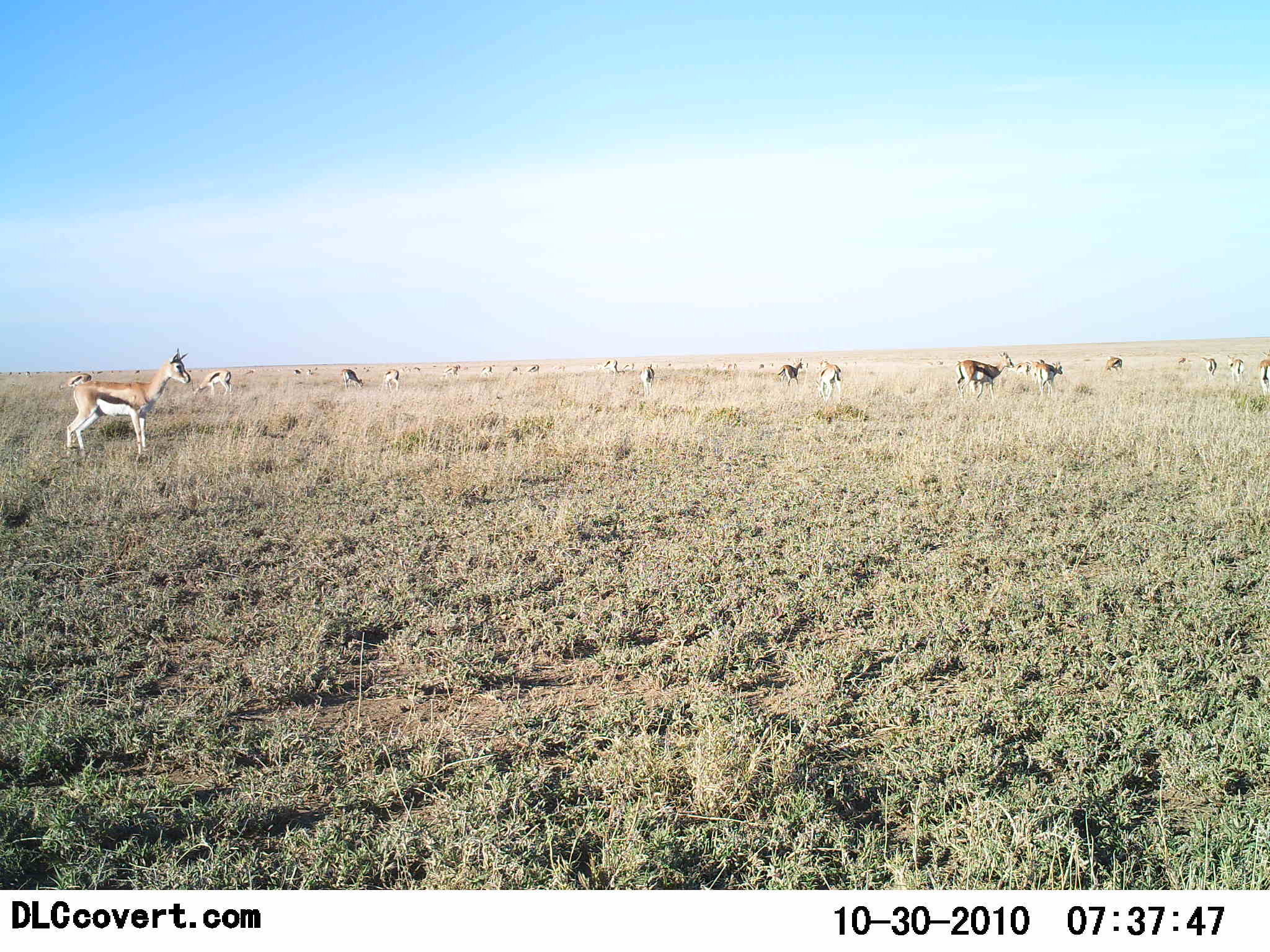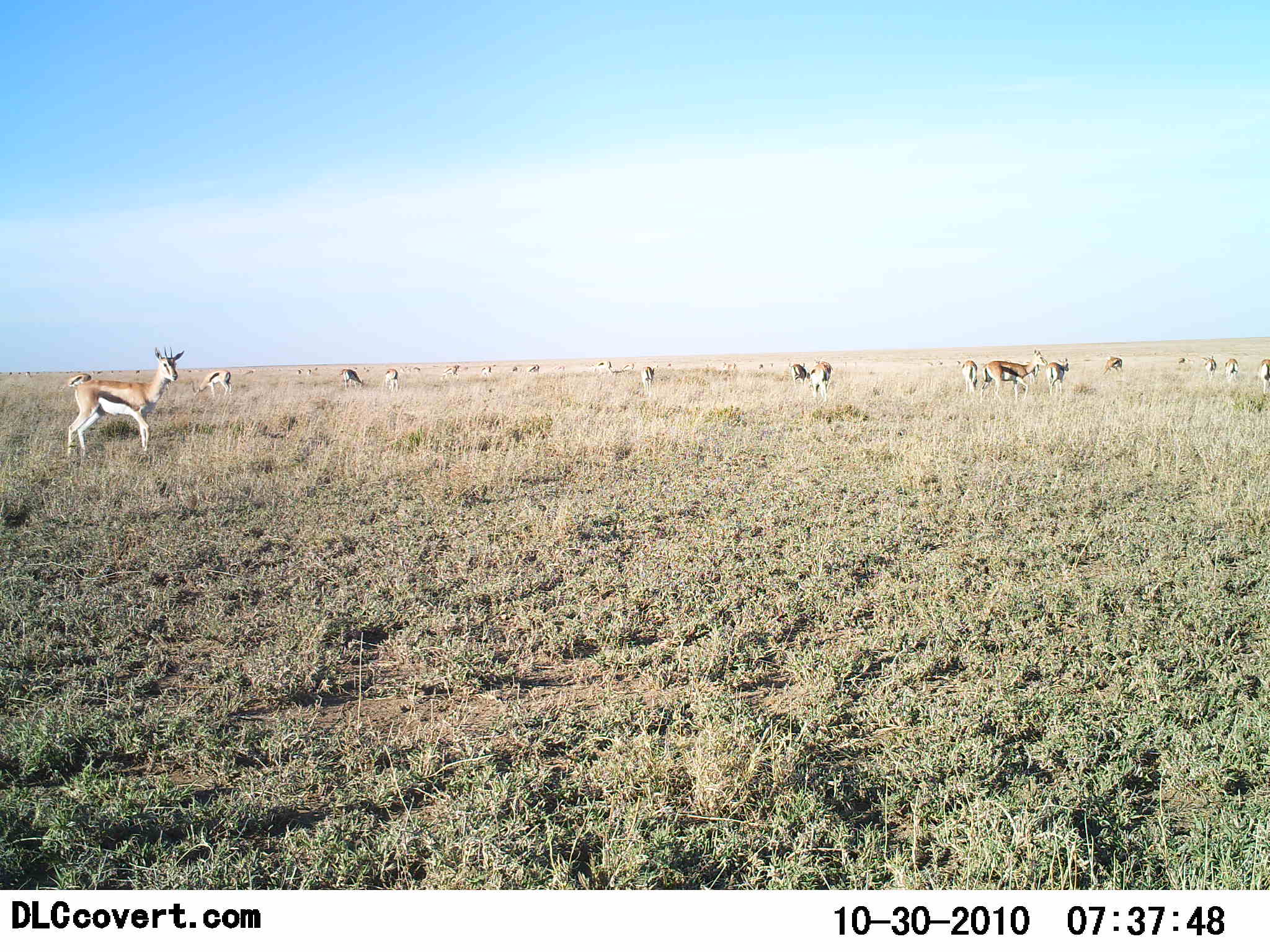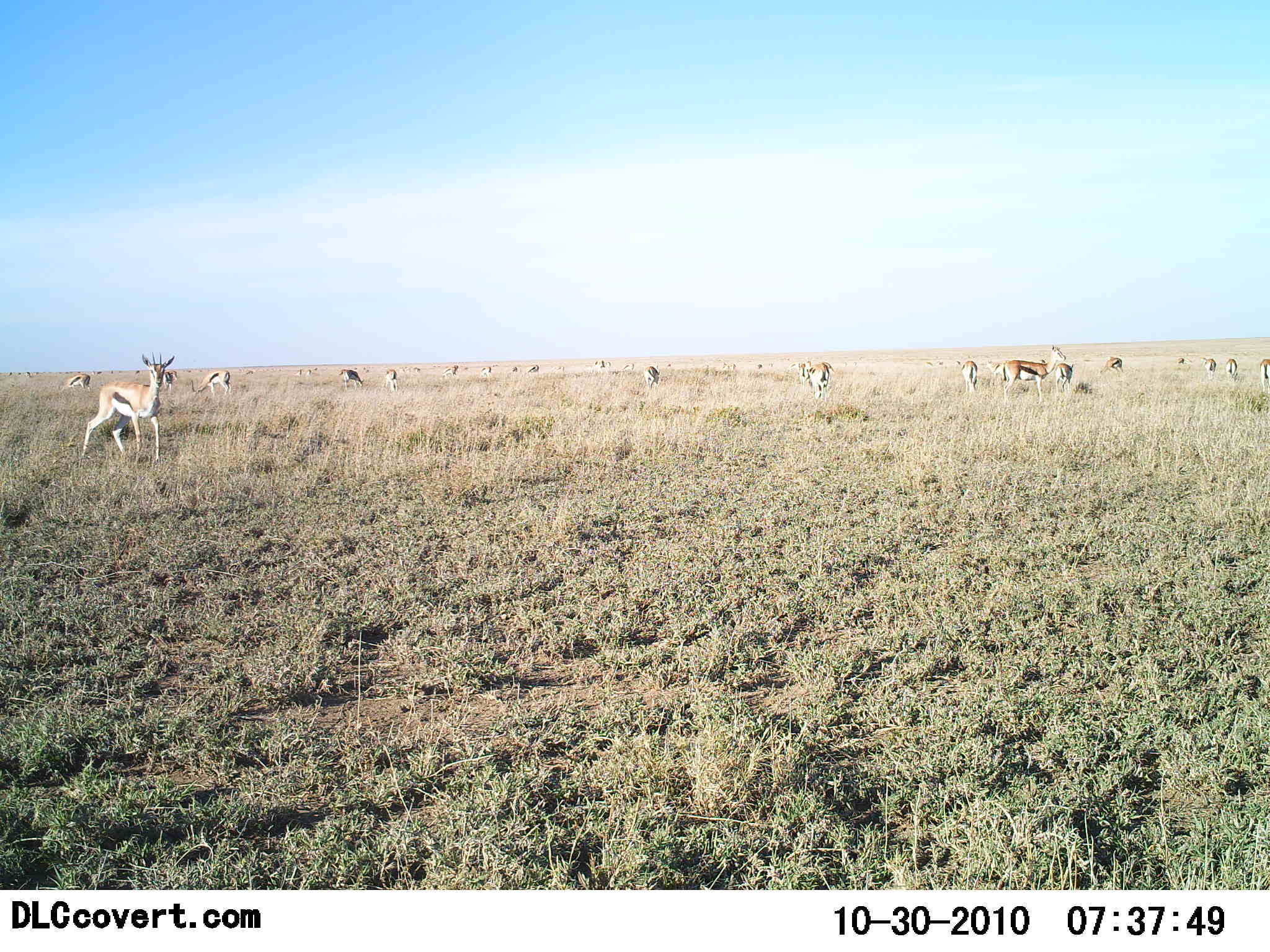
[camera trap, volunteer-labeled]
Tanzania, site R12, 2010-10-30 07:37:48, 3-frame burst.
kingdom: Animalia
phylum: Chordata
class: Mammalia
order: Artiodactyla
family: Bovidae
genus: Eudorcas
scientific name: Eudorcas thomsonii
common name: thomson's gazelle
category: gazellethomsons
Gazellethomsons (thomson's gazelle) (Eudorcas thomsonii), count 11-50. Behavior (volunteer vote fractions): standing 88%, resting 6%, moving 31%, interacting 0%. Young present (vote fraction): 6%. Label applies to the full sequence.